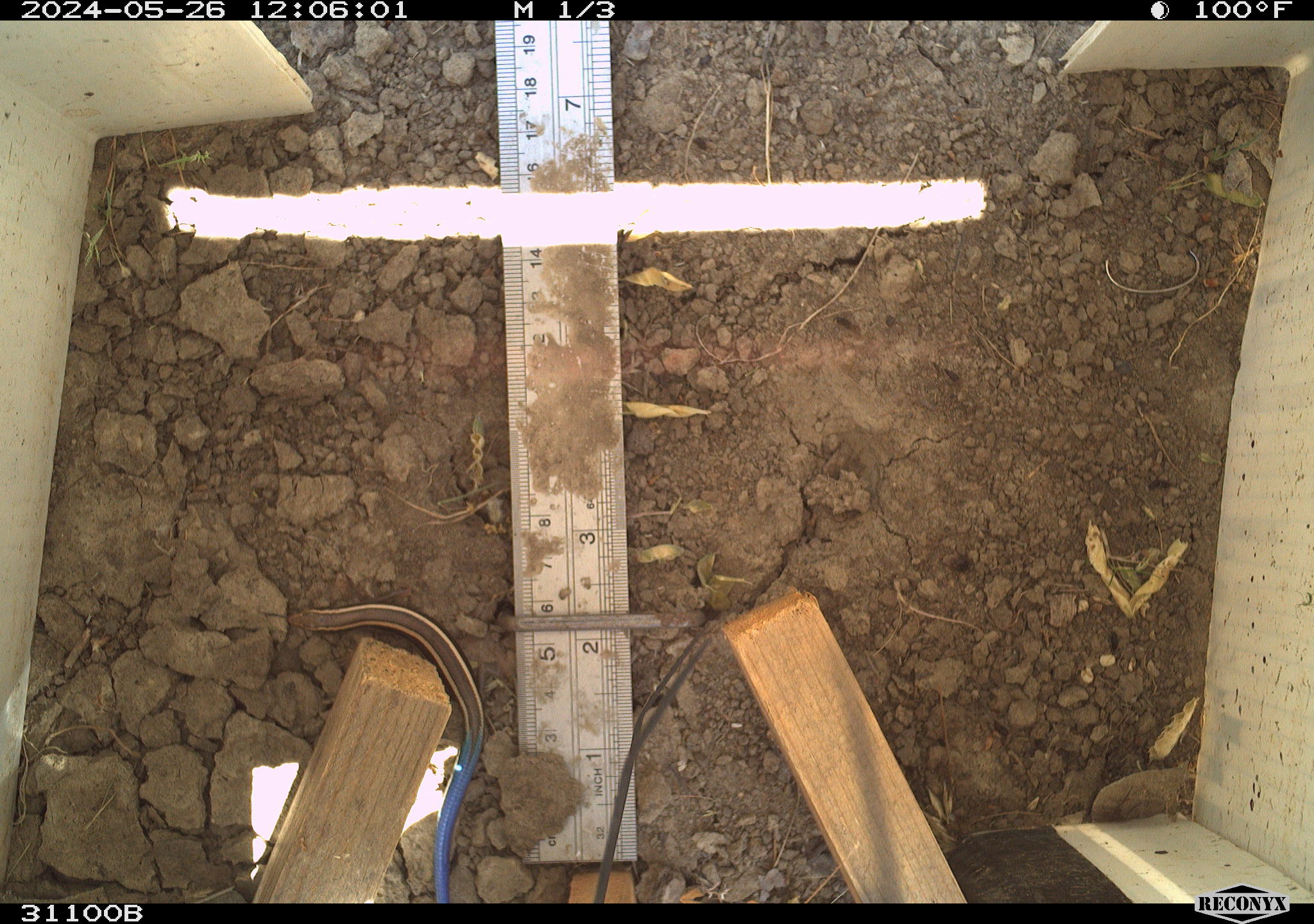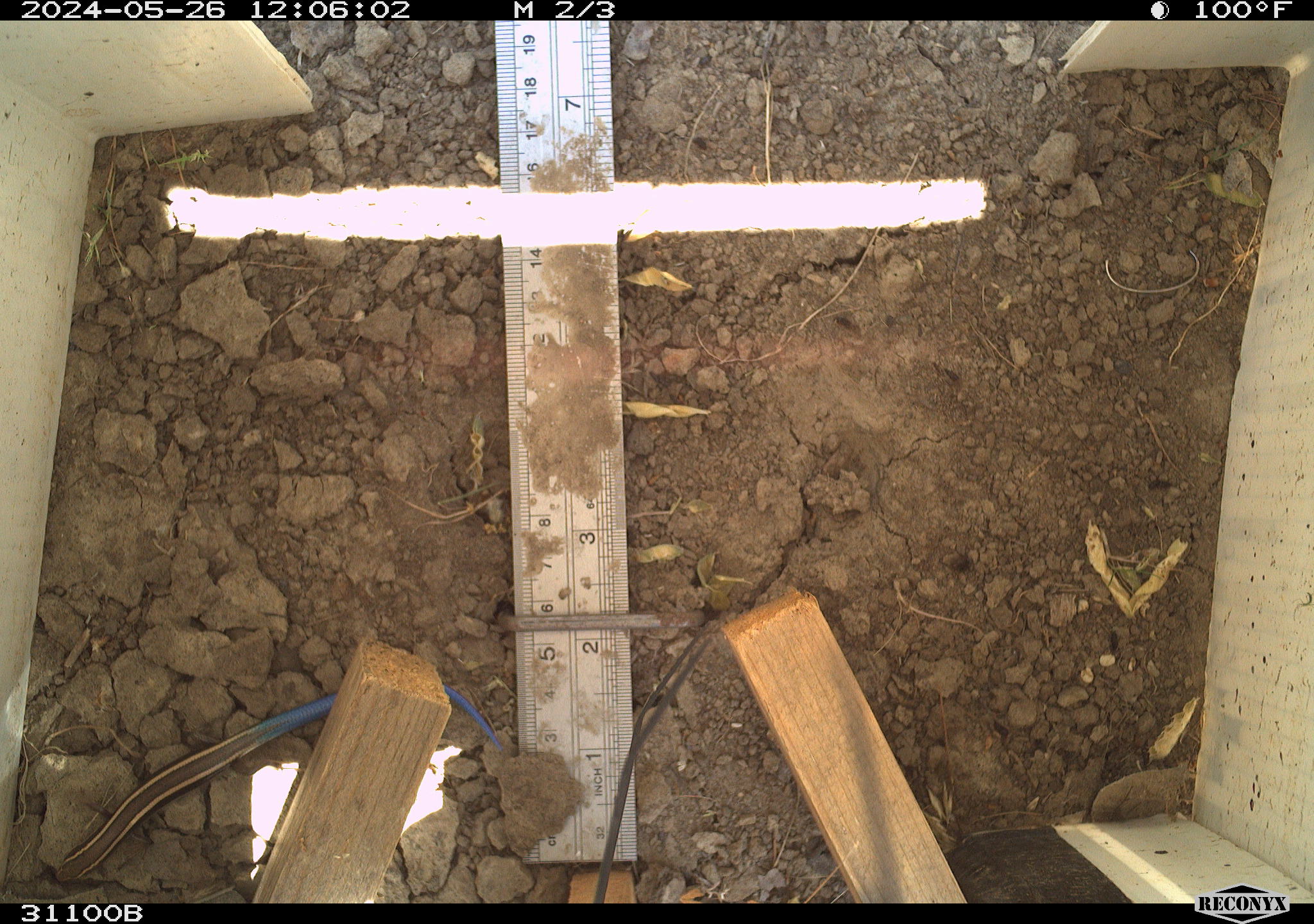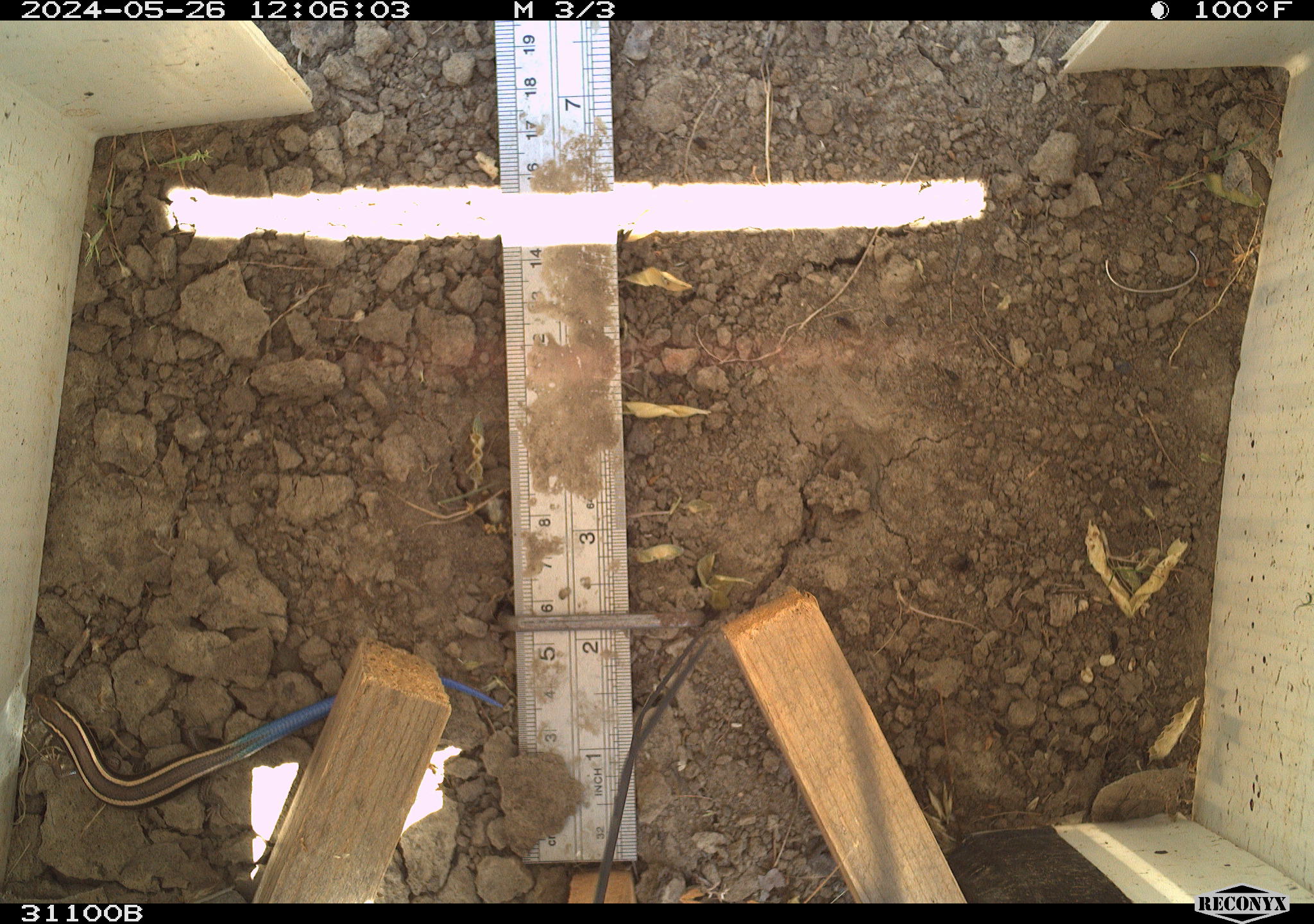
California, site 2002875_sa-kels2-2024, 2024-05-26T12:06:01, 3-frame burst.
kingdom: Animalia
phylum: Chordata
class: Reptilia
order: Squamata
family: Scincidae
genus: Plestiodon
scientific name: Plestiodon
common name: blue-tailed skinks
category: plestiodon species